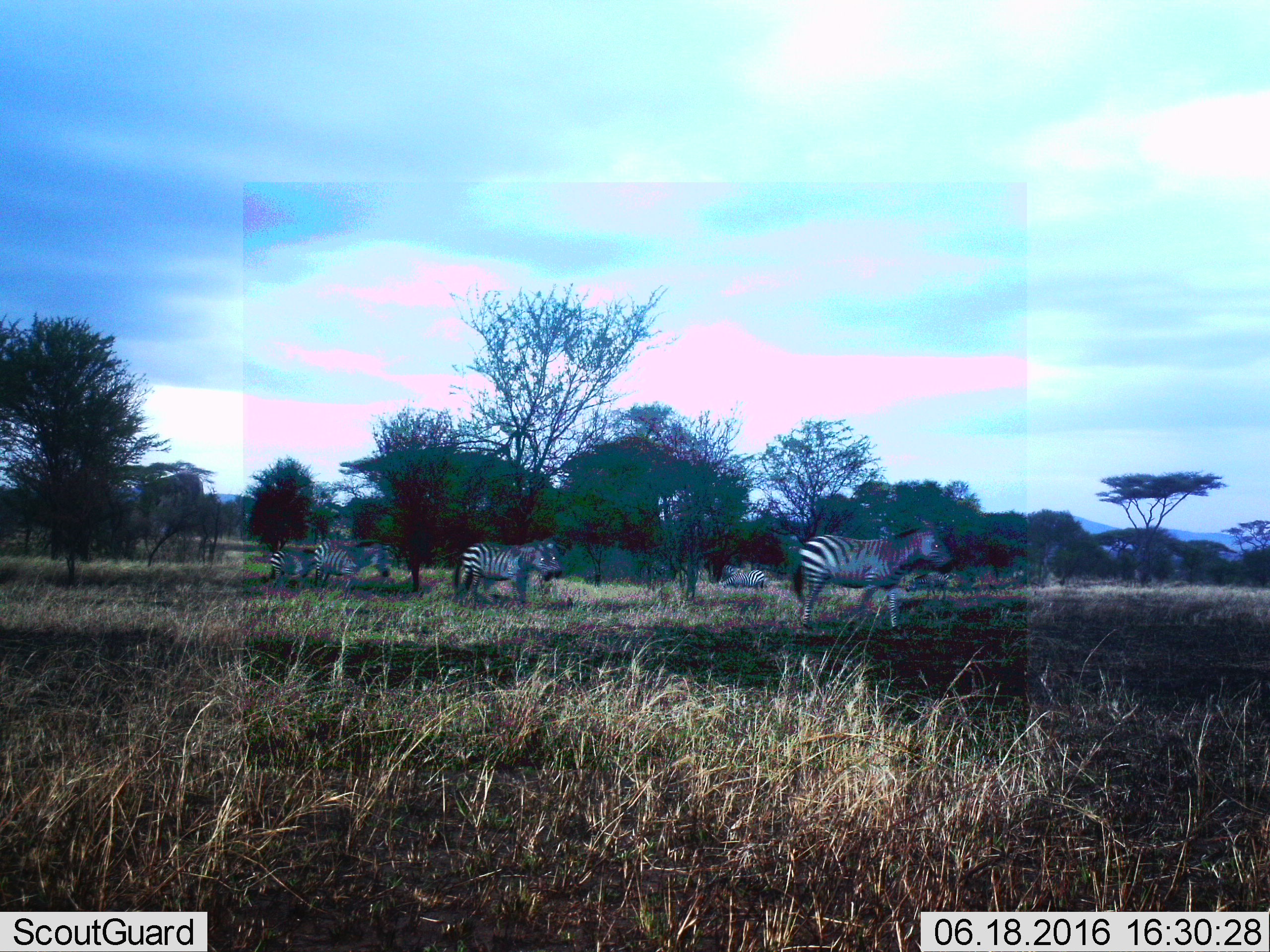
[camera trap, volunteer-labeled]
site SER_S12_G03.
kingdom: Animalia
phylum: Chordata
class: Mammalia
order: Perissodactyla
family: Equidae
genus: Equus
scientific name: Equus quagga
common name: plains zebra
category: zebraplains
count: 5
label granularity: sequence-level